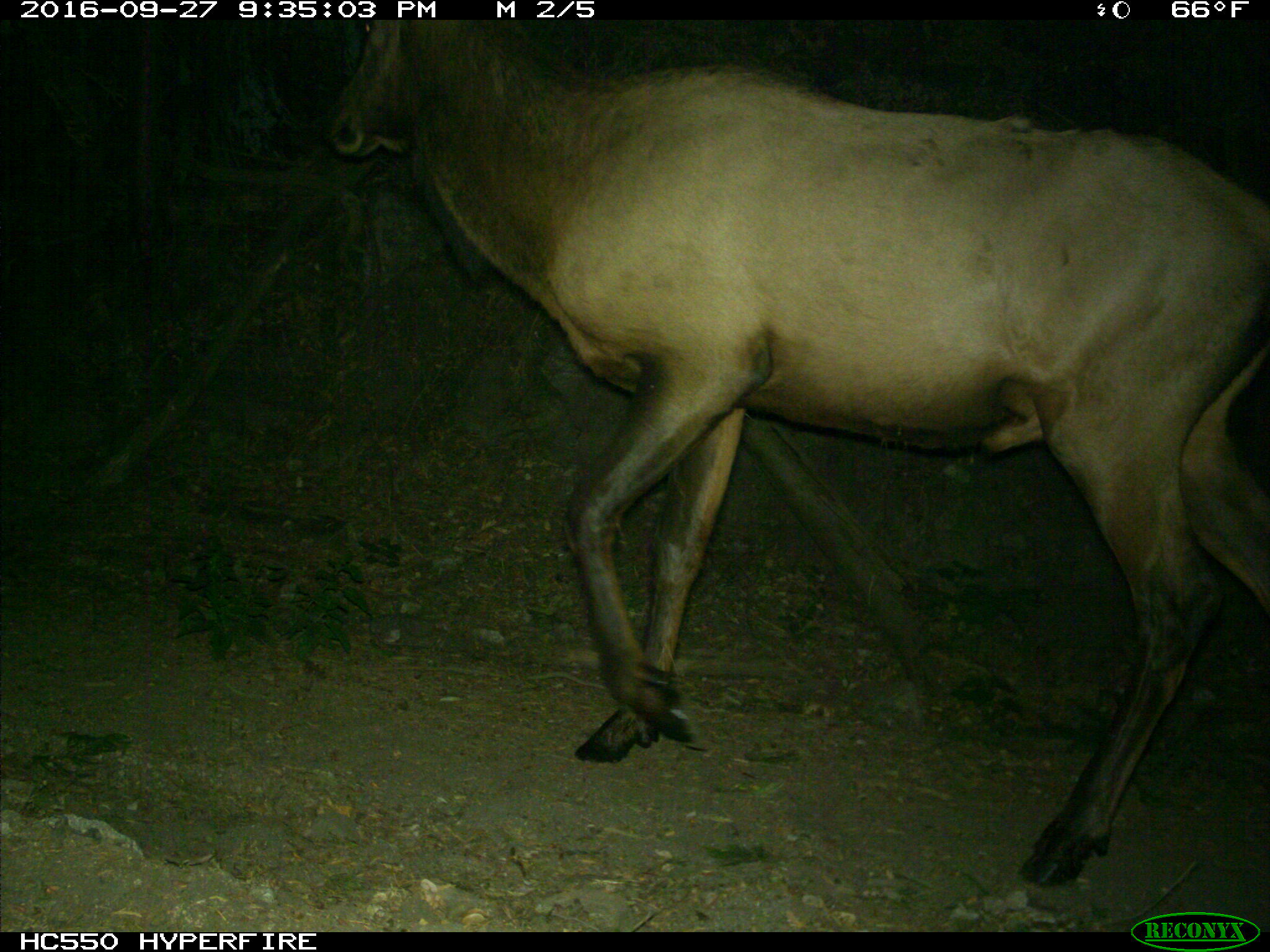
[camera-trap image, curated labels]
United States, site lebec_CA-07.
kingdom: Animalia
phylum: Chordata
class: Mammalia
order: Artiodactyla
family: Cervidae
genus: Cervus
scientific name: Cervus canadensis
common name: elk